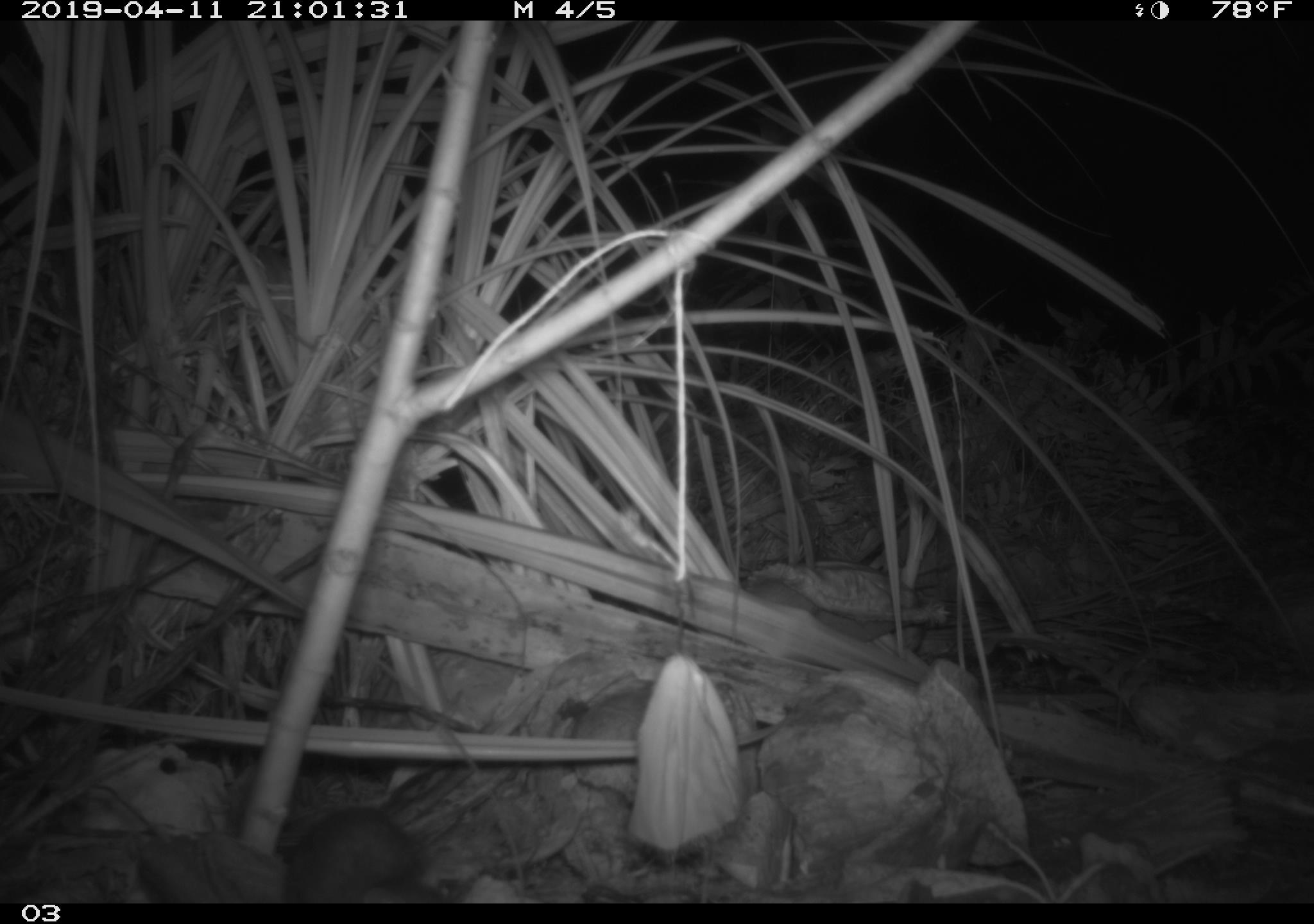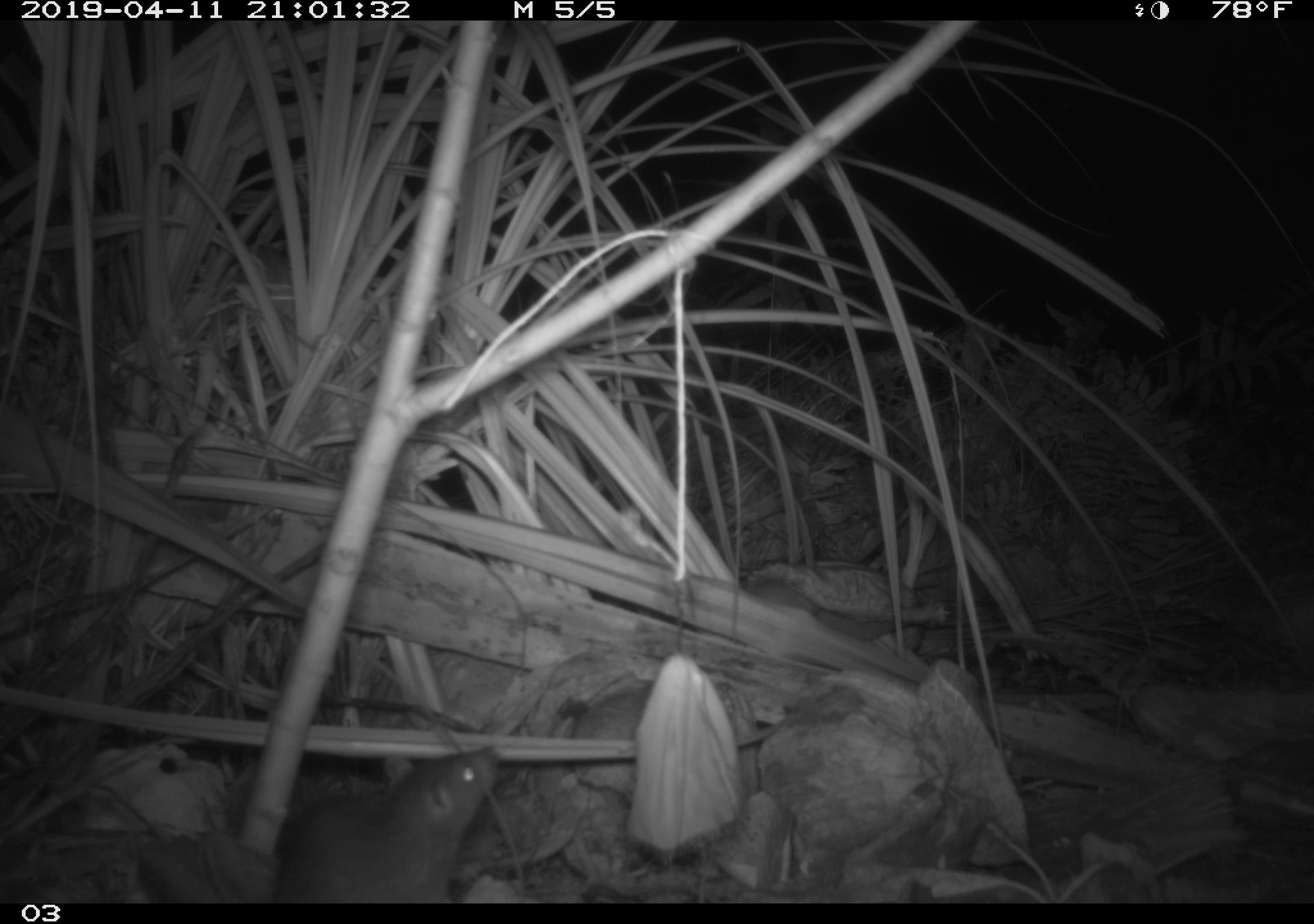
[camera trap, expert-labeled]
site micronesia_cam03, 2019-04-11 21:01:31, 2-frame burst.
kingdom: Animalia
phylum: Chordata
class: Mammalia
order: Rodentia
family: Muridae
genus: Rattus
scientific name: Rattus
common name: rat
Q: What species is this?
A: Rat (Rattus).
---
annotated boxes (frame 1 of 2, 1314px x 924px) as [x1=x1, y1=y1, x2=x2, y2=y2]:
rat: [x1=275, y1=807, x2=445, y2=900]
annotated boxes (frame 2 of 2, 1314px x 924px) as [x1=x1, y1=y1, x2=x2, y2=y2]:
rat: [x1=266, y1=748, x2=499, y2=901]